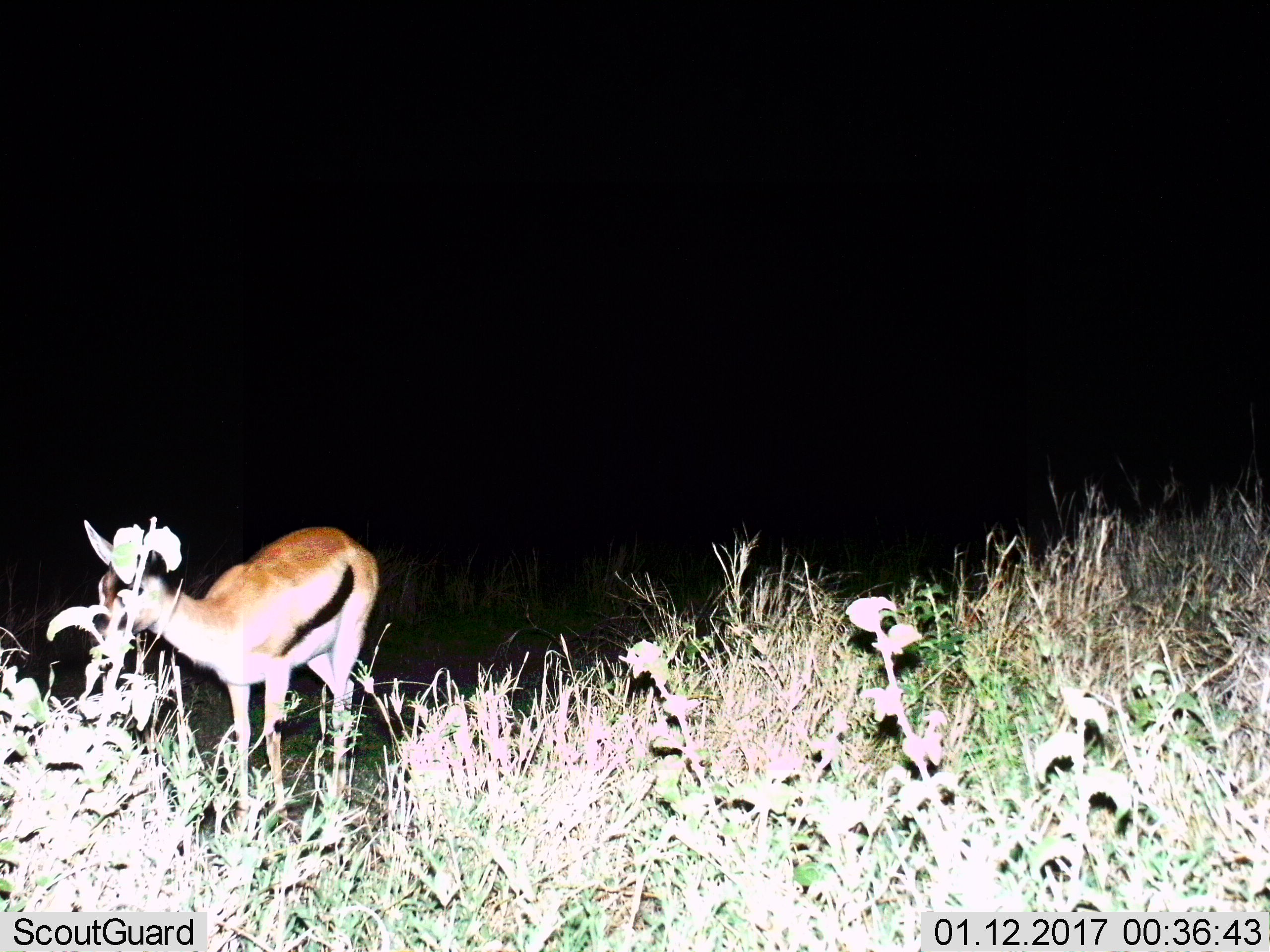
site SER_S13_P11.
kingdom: Animalia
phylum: Chordata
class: Mammalia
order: Artiodactyla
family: Bovidae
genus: Eudorcas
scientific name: Eudorcas thomsonii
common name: thomson's gazelle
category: gazellethomsons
Gazellethomsons (thomson's gazelle) (Eudorcas thomsonii), count 1. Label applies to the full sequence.